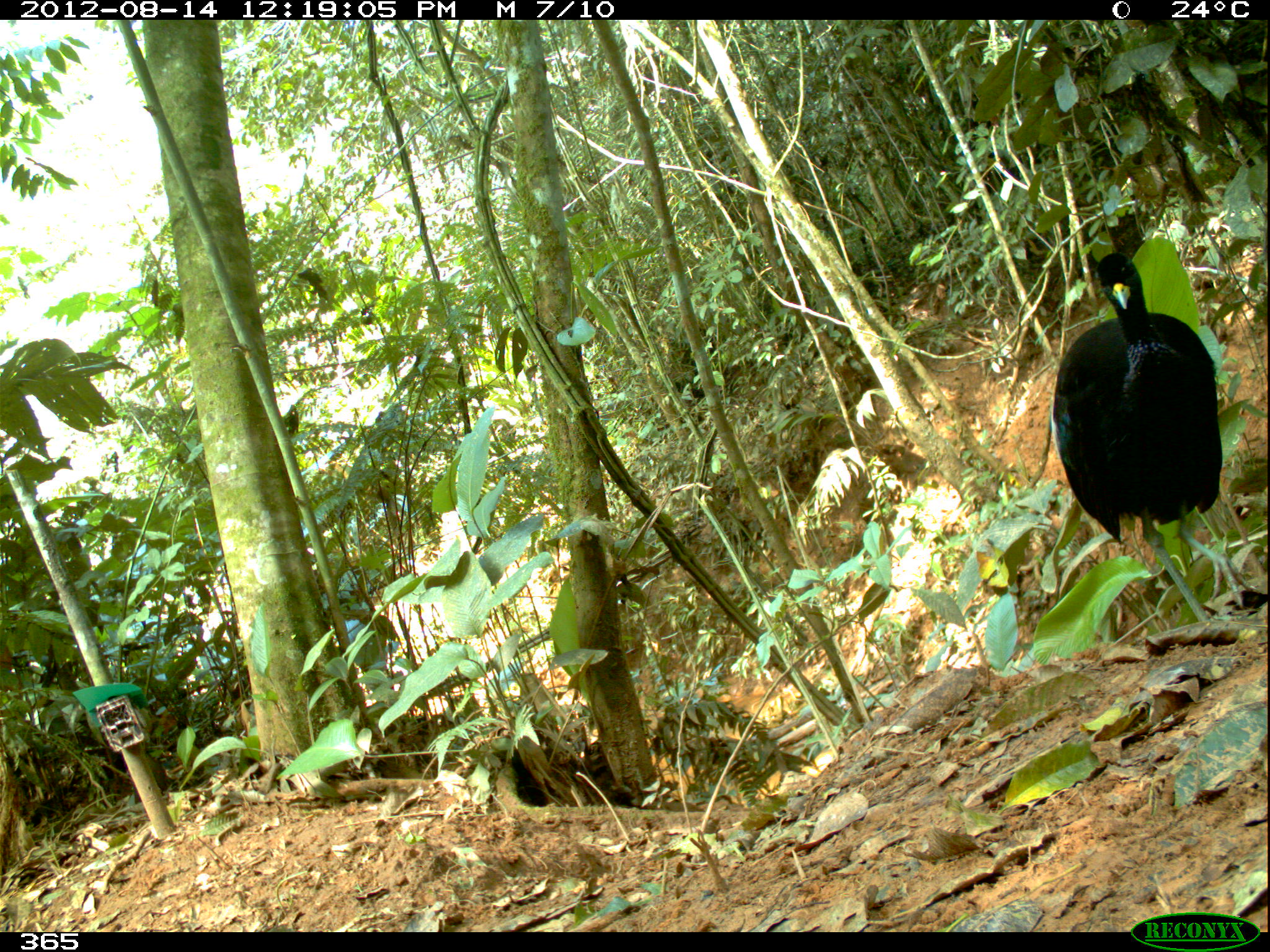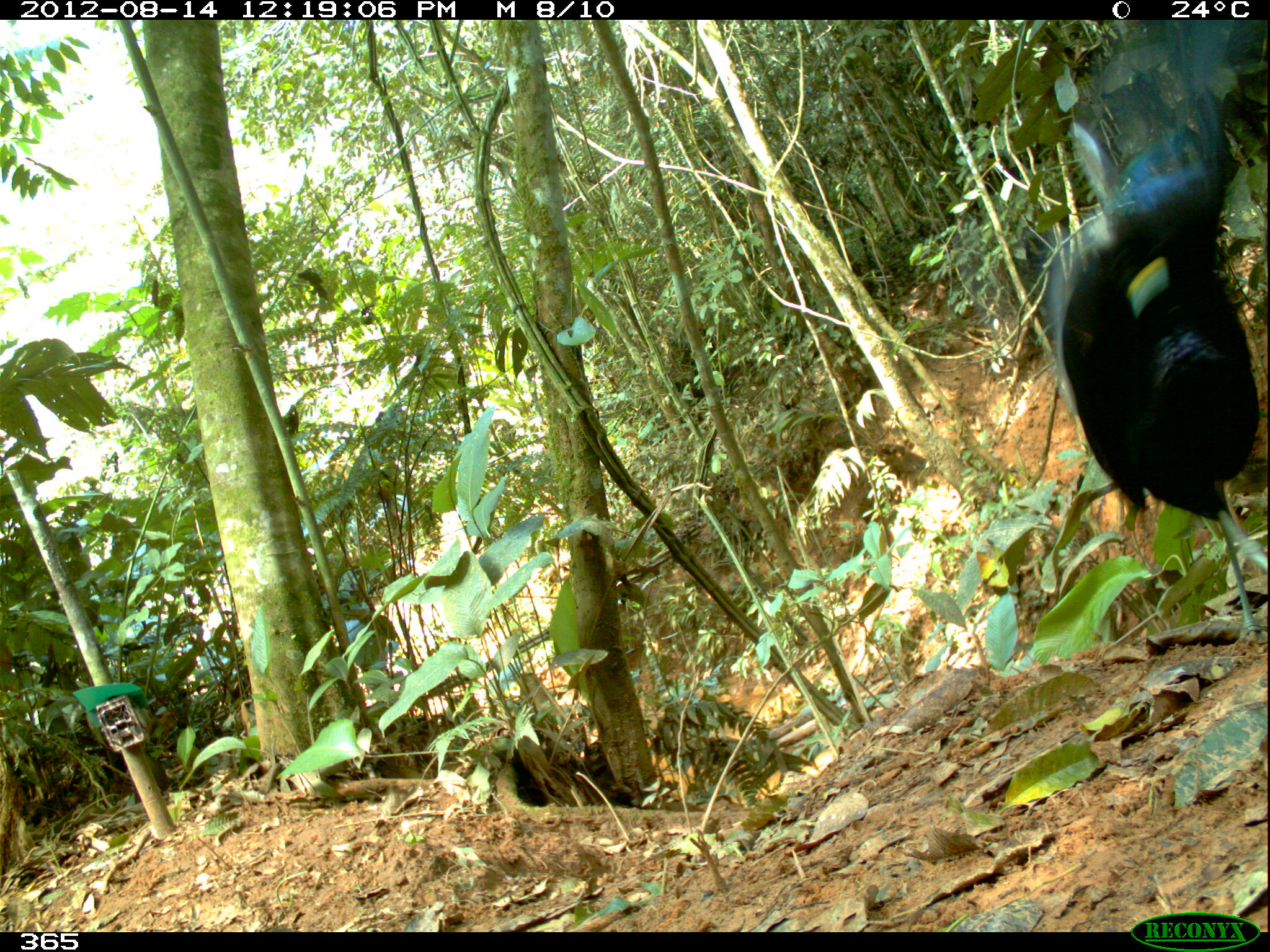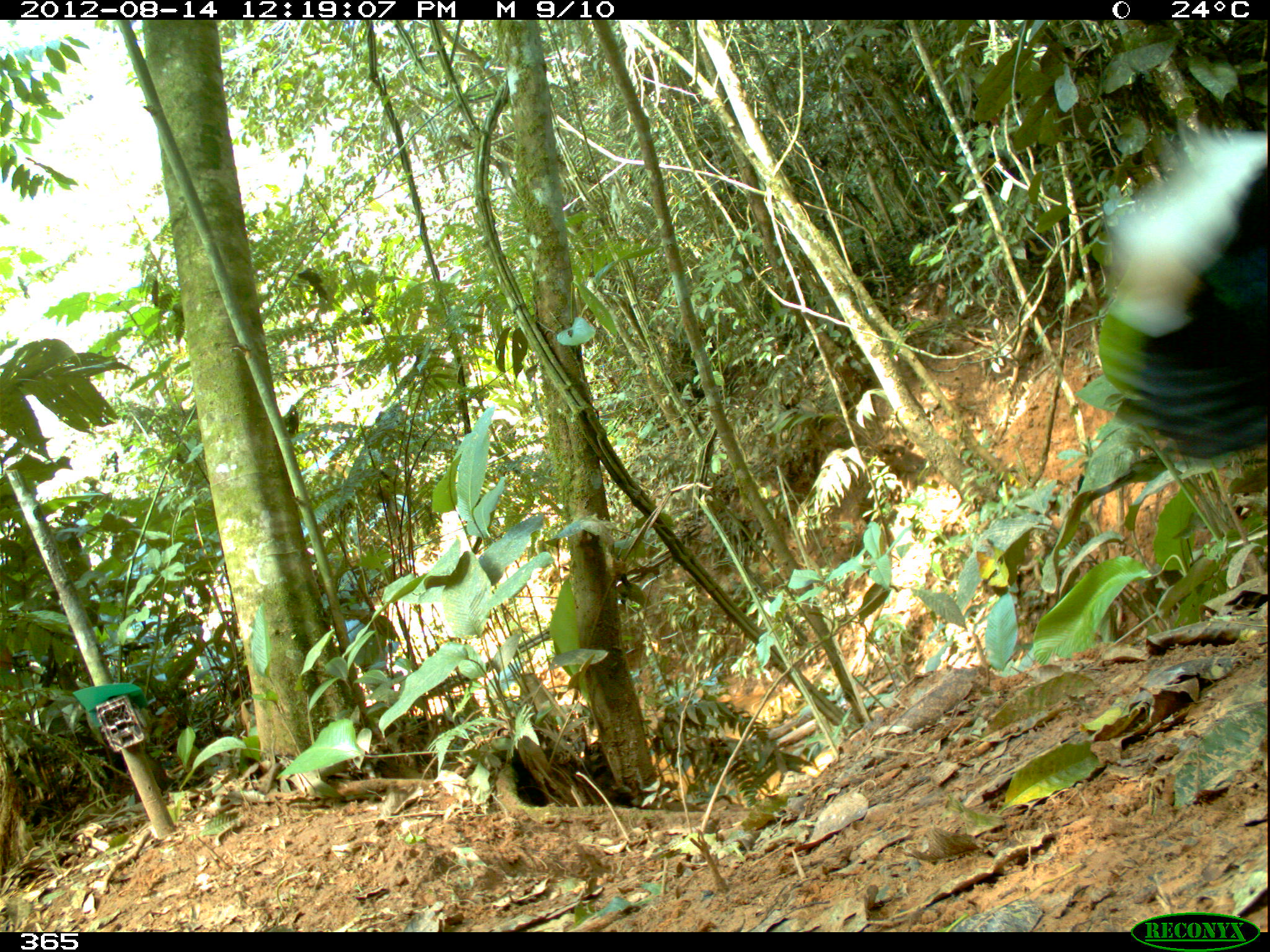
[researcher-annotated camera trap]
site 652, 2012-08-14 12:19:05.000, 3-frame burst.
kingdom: Animalia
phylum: Chordata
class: Aves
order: Gruiformes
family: Psophiidae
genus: Psophia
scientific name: Psophia leucoptera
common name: pale-winged trumpeter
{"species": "Psophia leucoptera (pale-winged trumpeter)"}